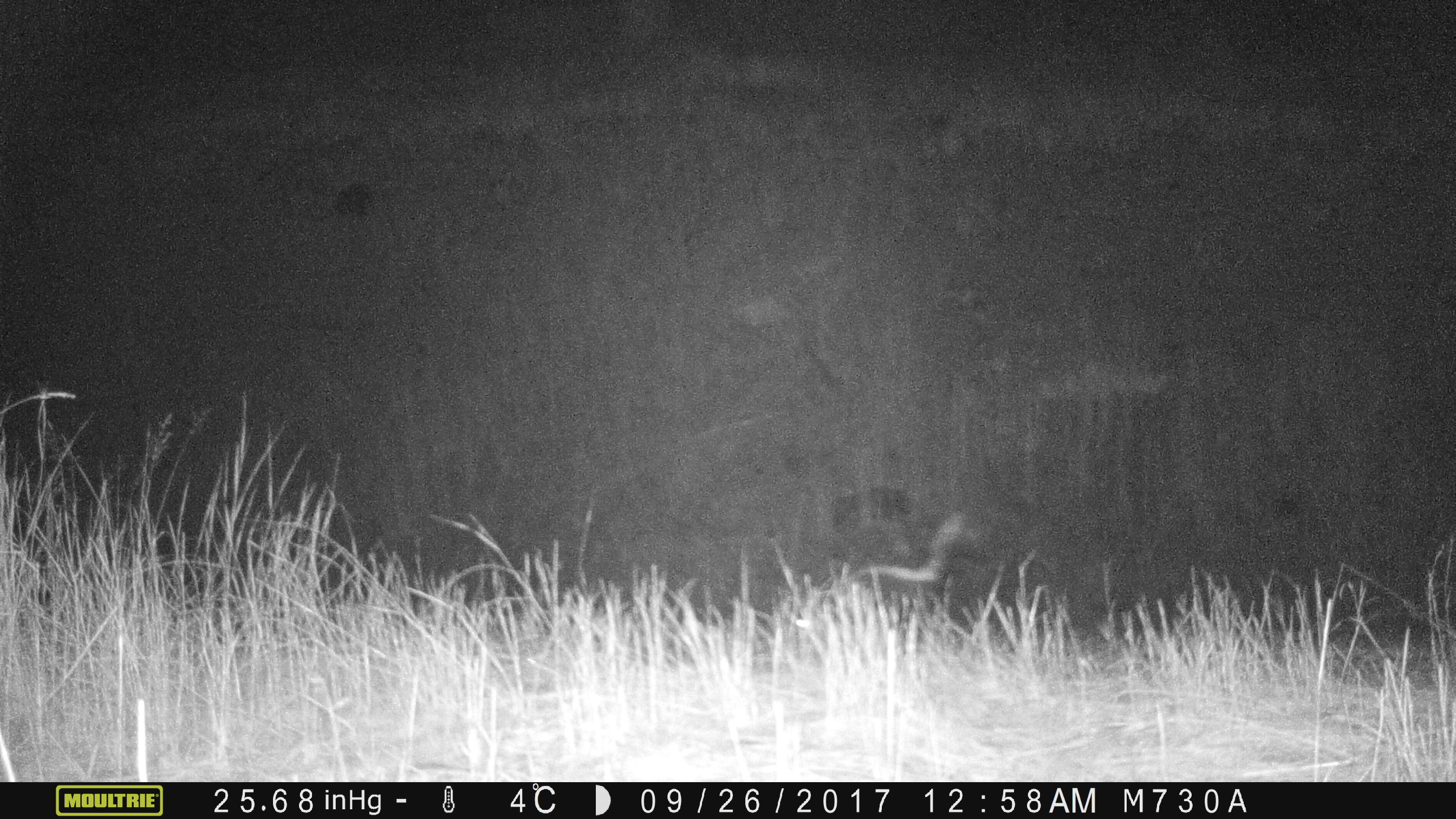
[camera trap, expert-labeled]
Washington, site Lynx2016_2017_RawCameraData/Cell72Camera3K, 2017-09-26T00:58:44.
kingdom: Animalia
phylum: Chordata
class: Mammalia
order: Carnivora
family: Mephitidae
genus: Mephitis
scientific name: Mephitis mephitis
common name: striped skunk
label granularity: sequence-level